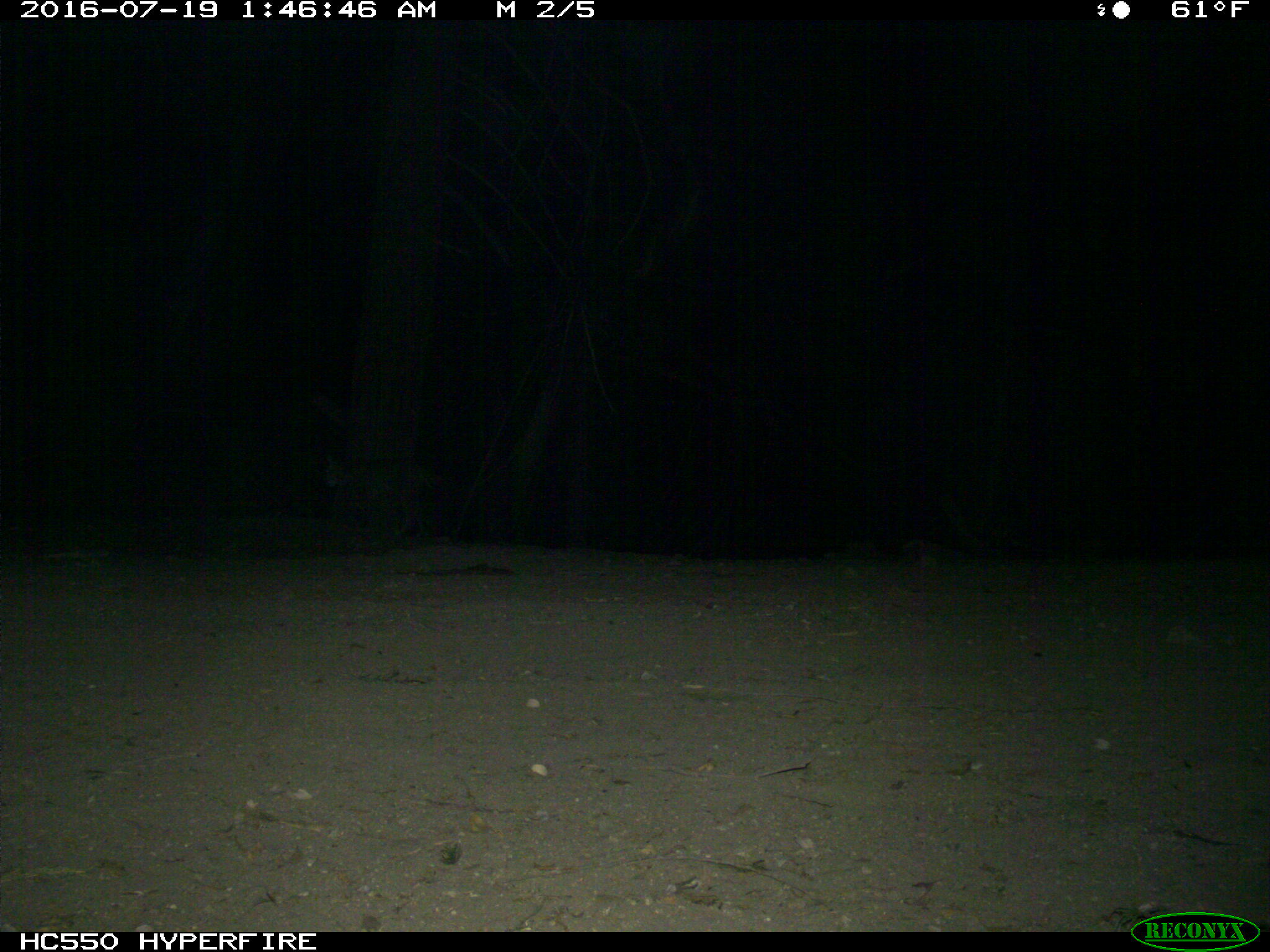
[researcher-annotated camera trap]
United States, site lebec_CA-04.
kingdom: Animalia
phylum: Chordata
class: Mammalia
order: Carnivora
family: Felidae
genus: Lynx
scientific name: Lynx rufus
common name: bobcat